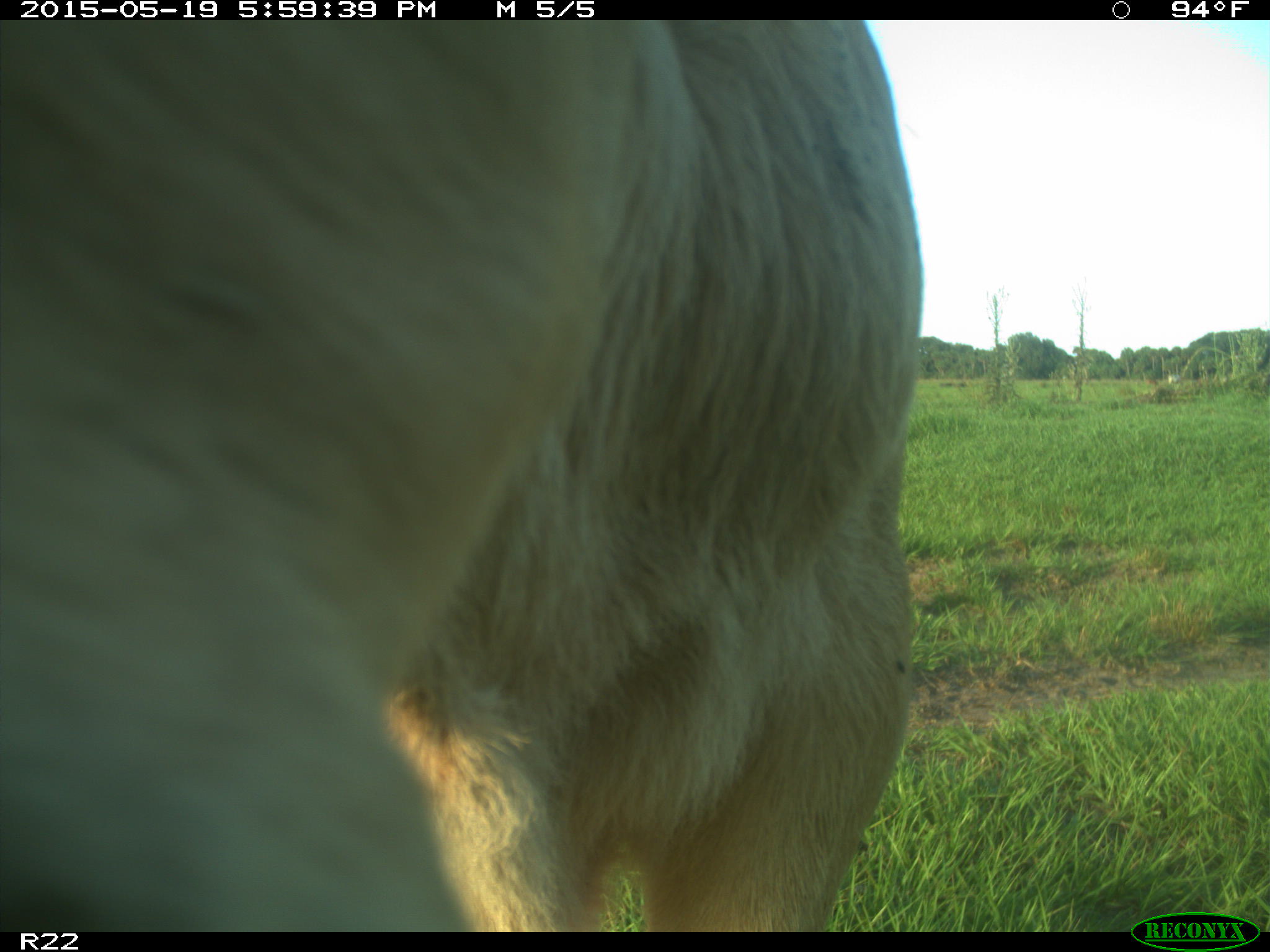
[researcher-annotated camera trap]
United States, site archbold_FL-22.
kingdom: Animalia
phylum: Chordata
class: Mammalia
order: Artiodactyla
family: Bovidae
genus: Bos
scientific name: Bos taurus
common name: domestic cow